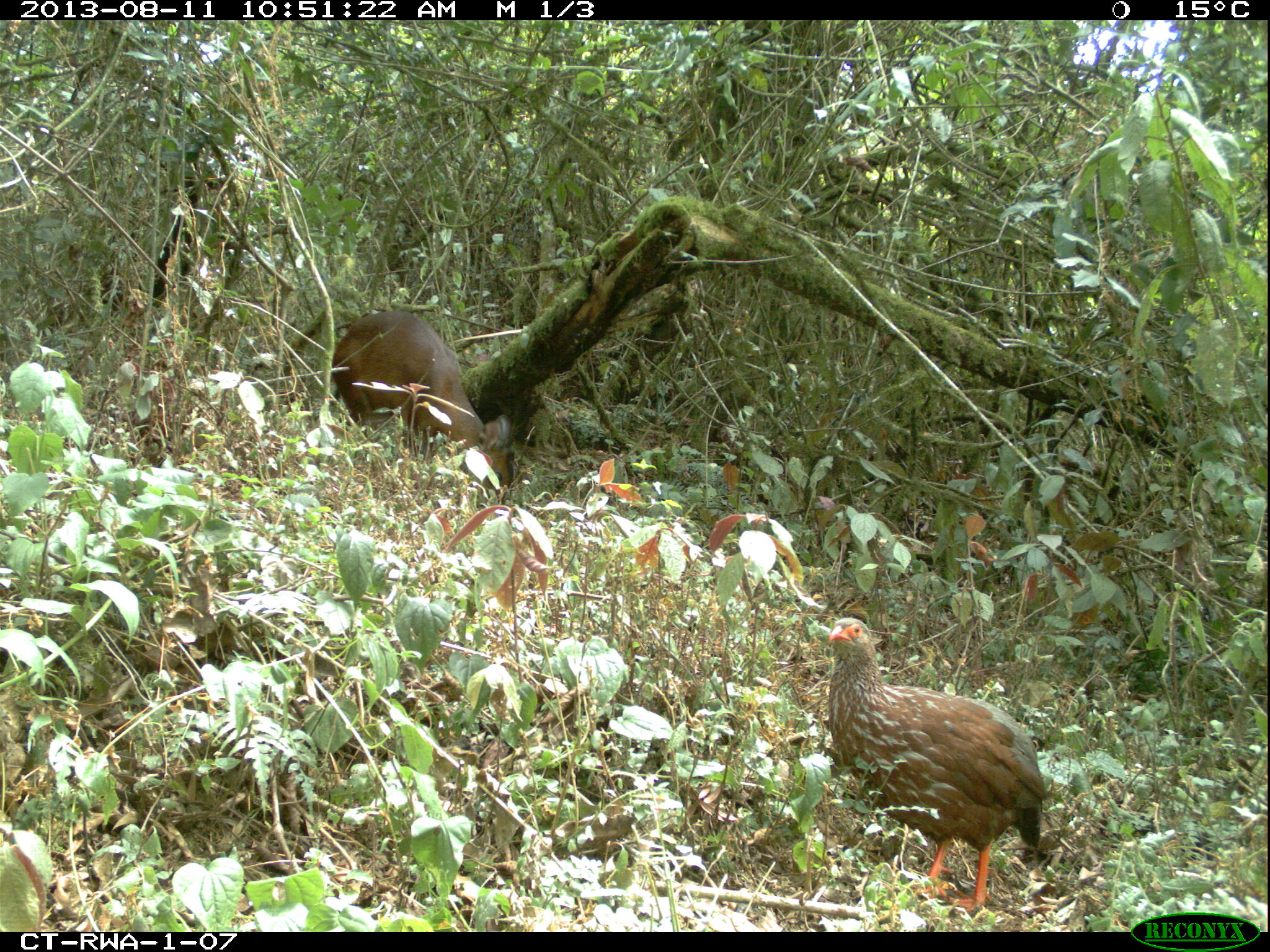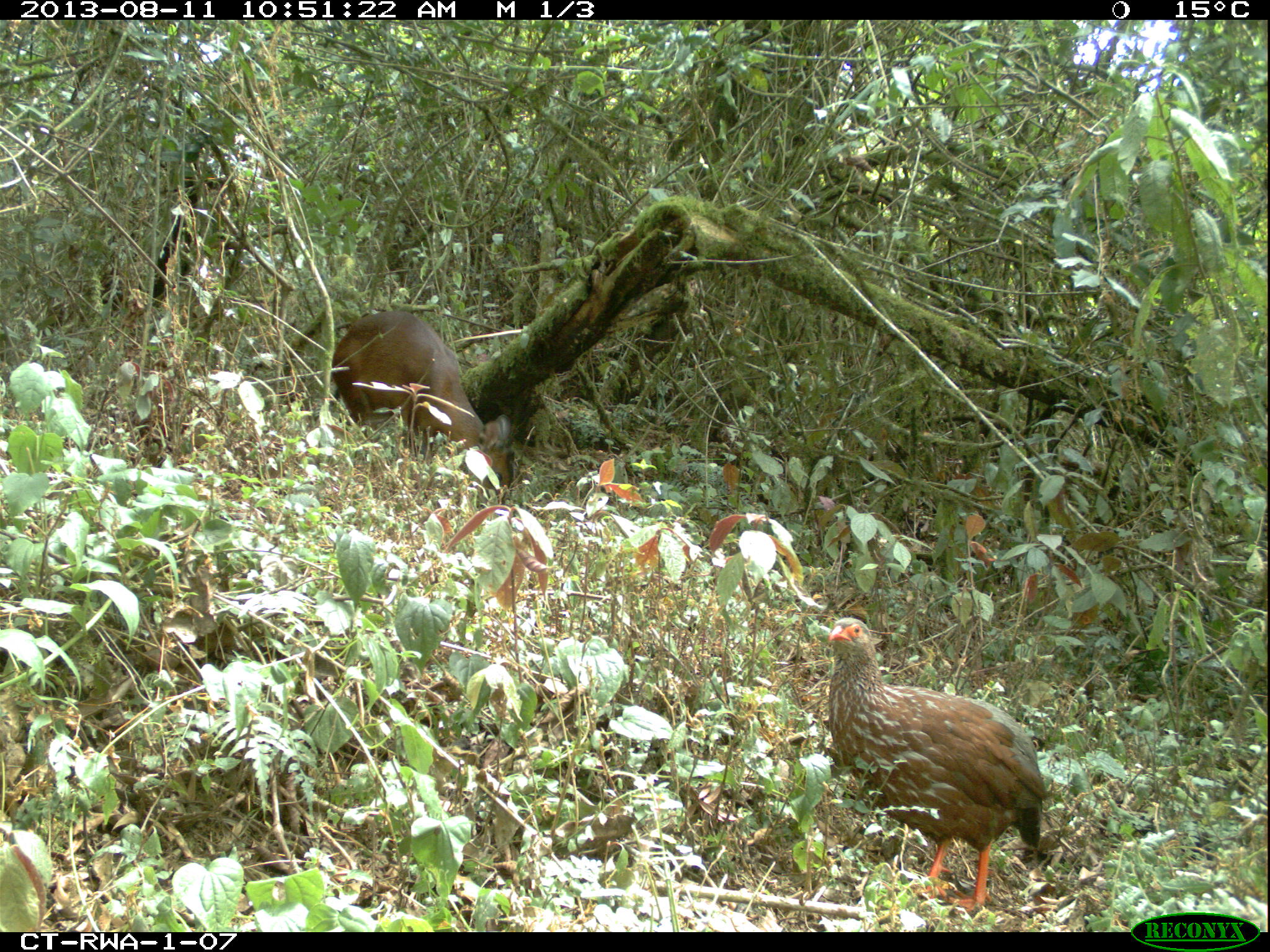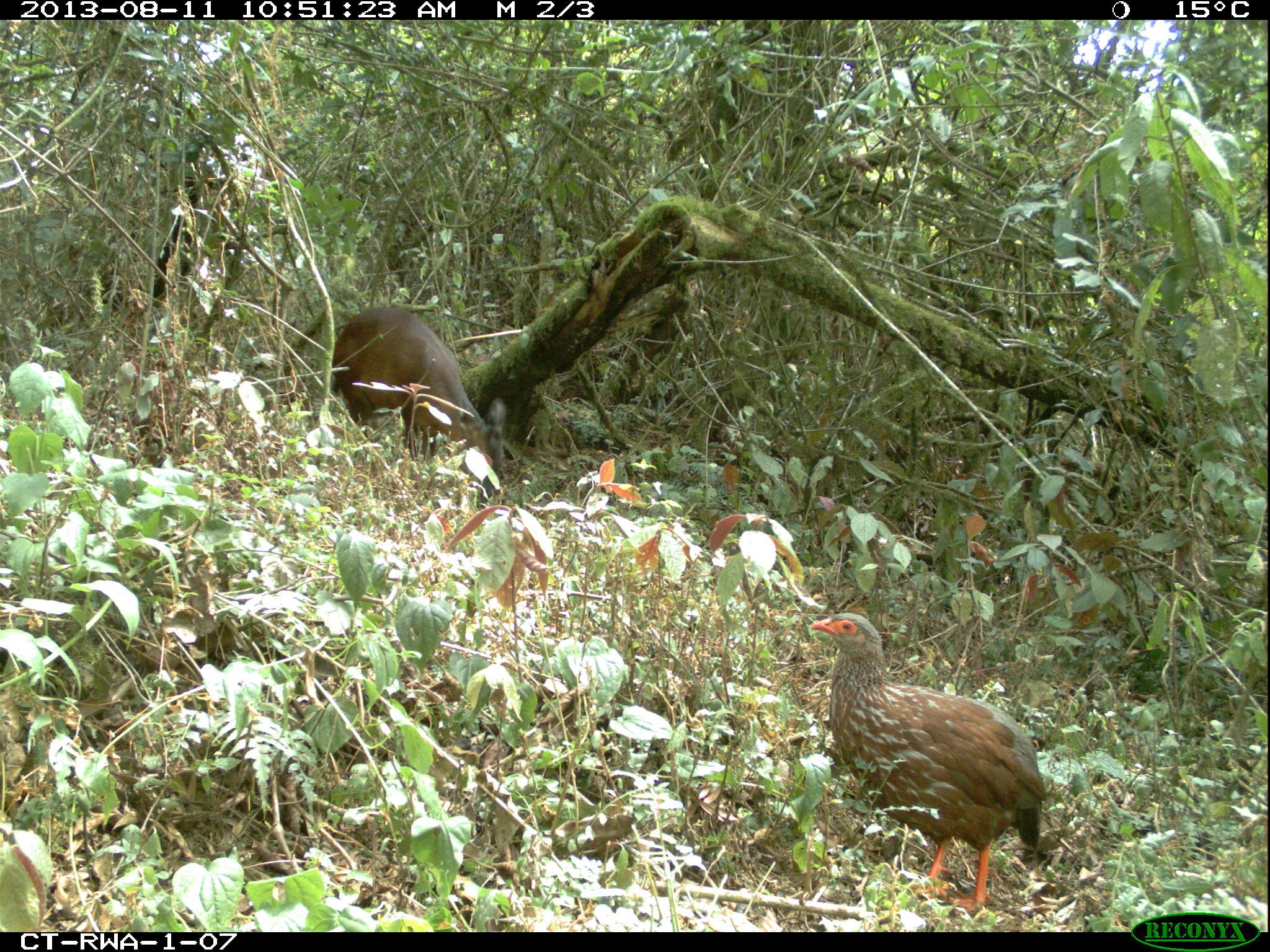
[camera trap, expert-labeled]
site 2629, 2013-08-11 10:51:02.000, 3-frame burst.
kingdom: Animalia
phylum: Chordata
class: Aves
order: Galliformes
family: Phasianidae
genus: Pternistis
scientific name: Pternistis nobilis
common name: handsome francolin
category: francolinus nobilis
Francolinus nobilis (handsome francolin) (Pternistis nobilis), count 1.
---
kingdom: Animalia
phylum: Chordata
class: Mammalia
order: Artiodactyla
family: Bovidae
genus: Cephalophus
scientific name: Cephalophus nigrifrons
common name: black-fronted duiker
Cephalophus nigrifrons (black-fronted duiker), count 1.